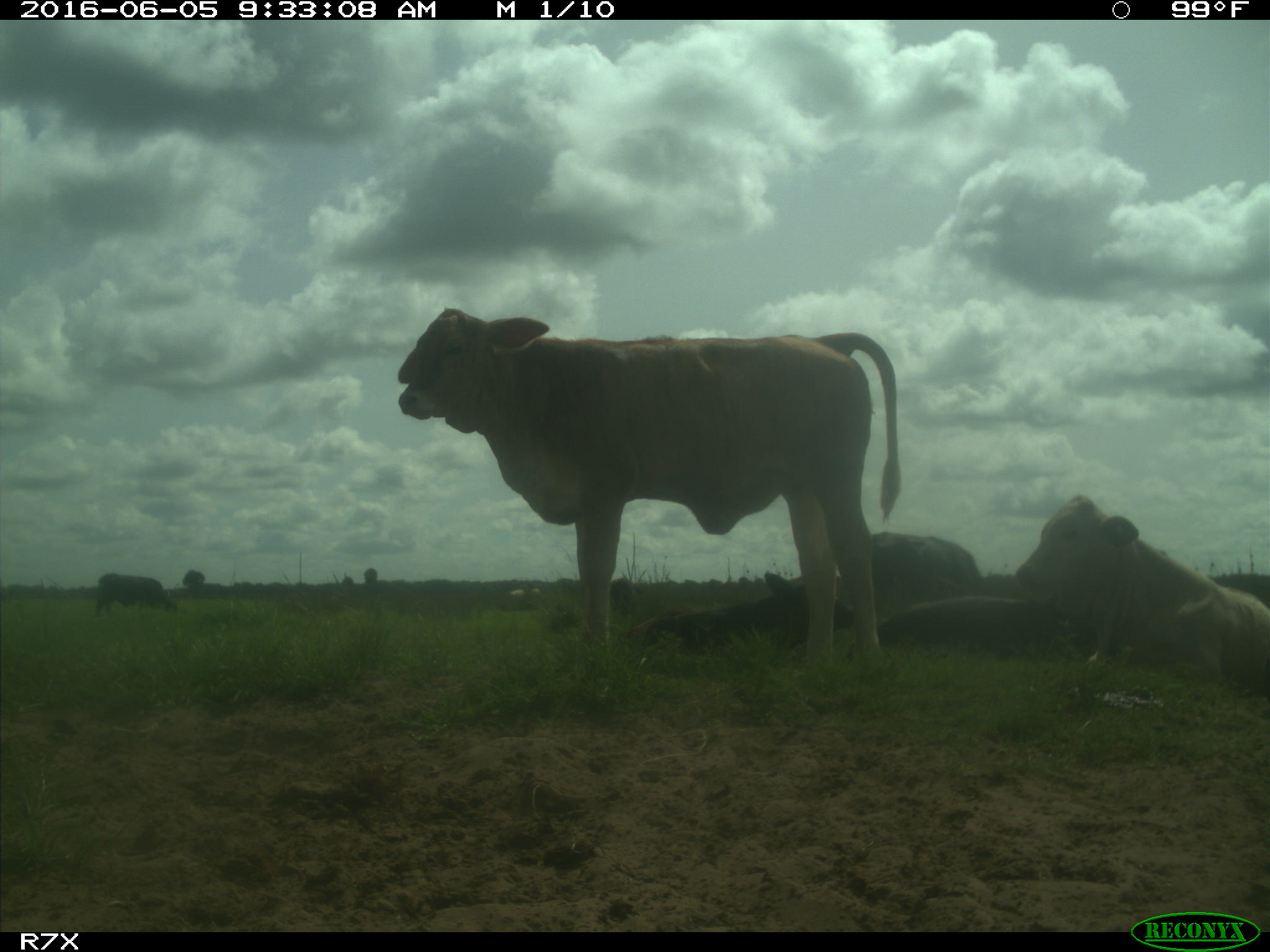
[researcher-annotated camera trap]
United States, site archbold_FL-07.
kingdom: Animalia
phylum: Chordata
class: Mammalia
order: Artiodactyla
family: Bovidae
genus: Bos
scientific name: Bos taurus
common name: domestic cow